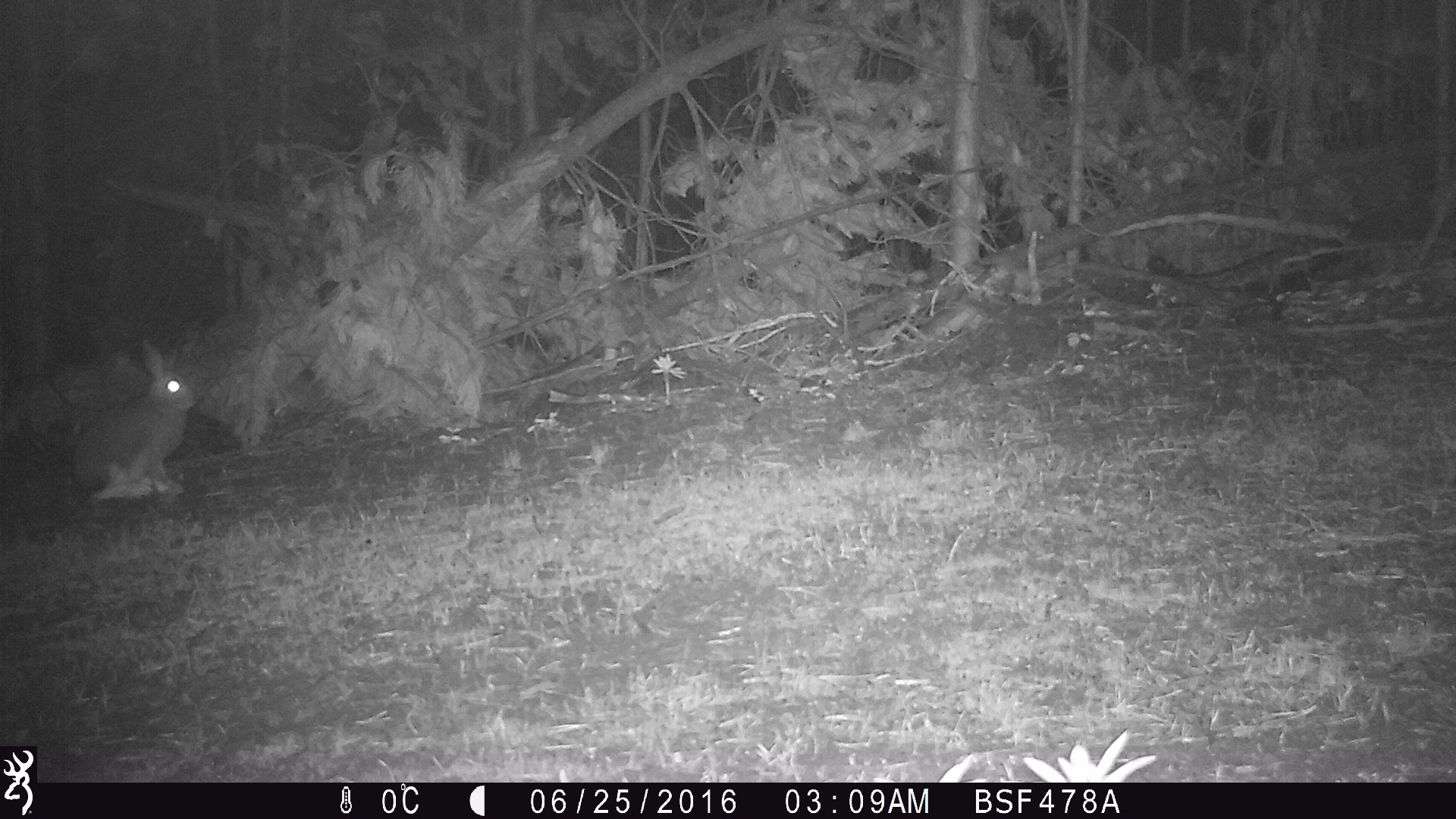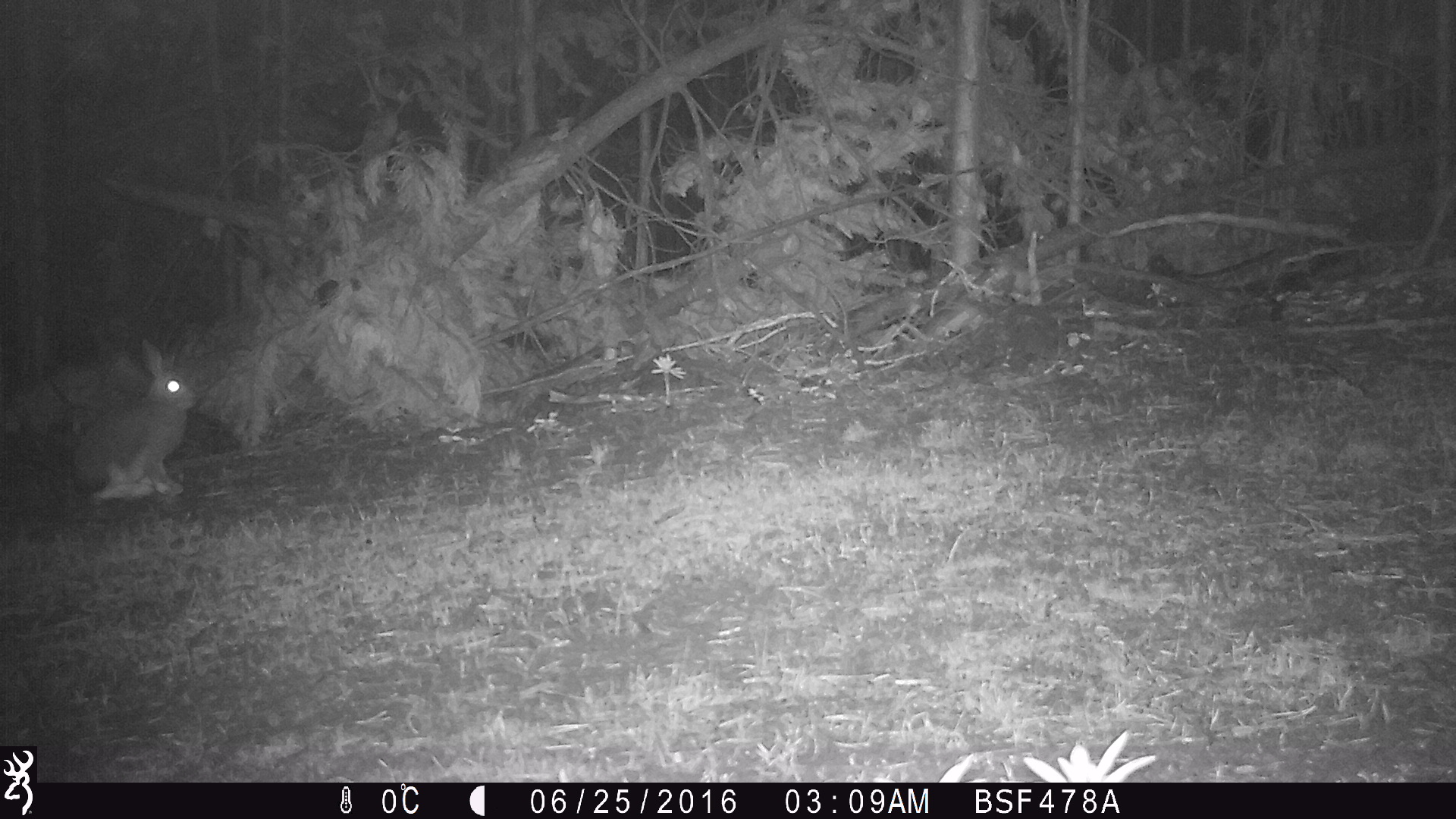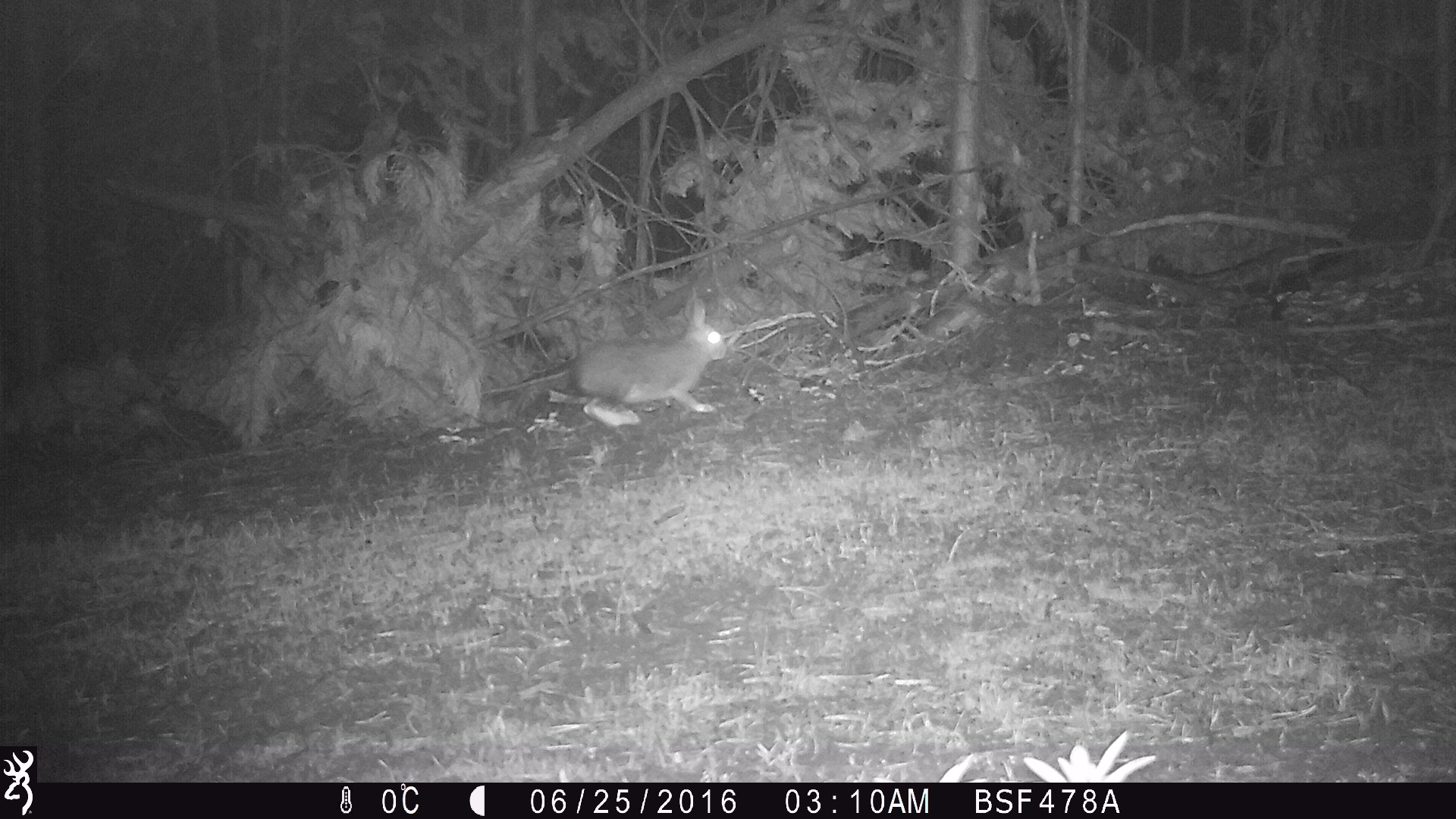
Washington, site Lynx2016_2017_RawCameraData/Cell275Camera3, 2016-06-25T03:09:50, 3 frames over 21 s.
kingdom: Animalia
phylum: Chordata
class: Mammalia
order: Lagomorpha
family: Leporidae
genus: Lepus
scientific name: Lepus americanus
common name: snowshoe hare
Lepus americanus (snowshoe hare). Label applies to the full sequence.